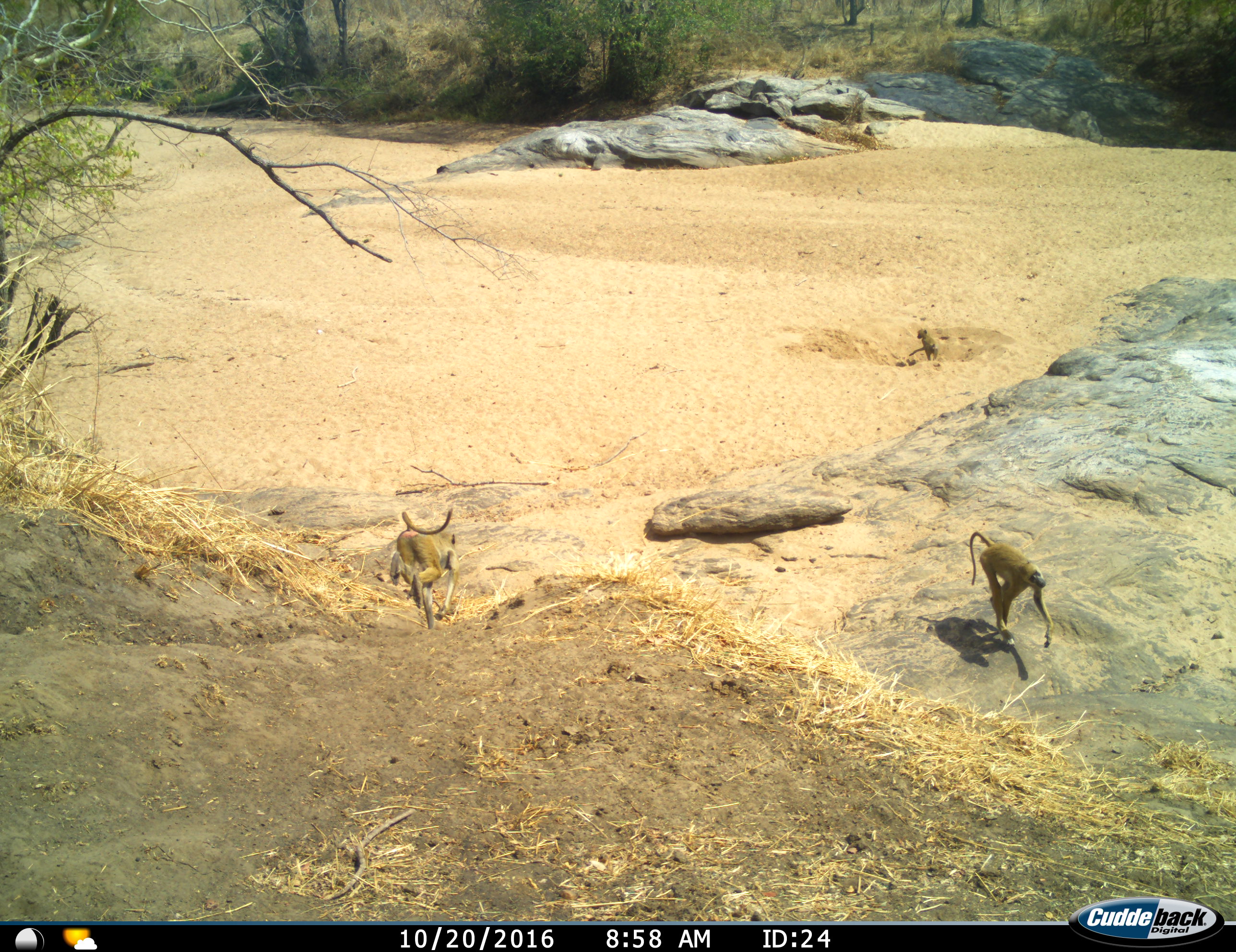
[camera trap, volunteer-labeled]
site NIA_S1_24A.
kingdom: Animalia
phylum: Chordata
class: Mammalia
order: Primates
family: Cercopithecidae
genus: Papio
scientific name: Papio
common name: baboon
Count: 3.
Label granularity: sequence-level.